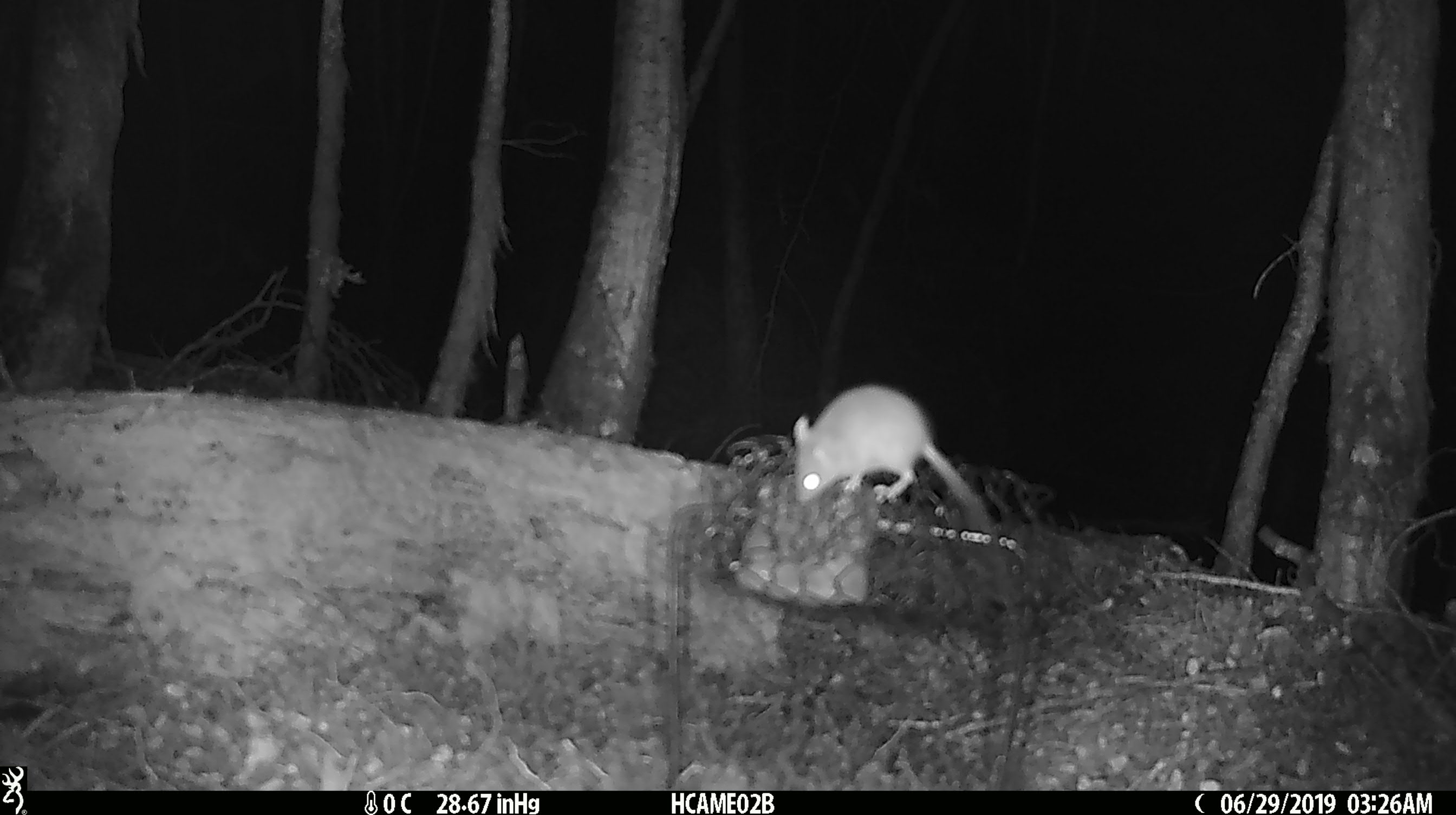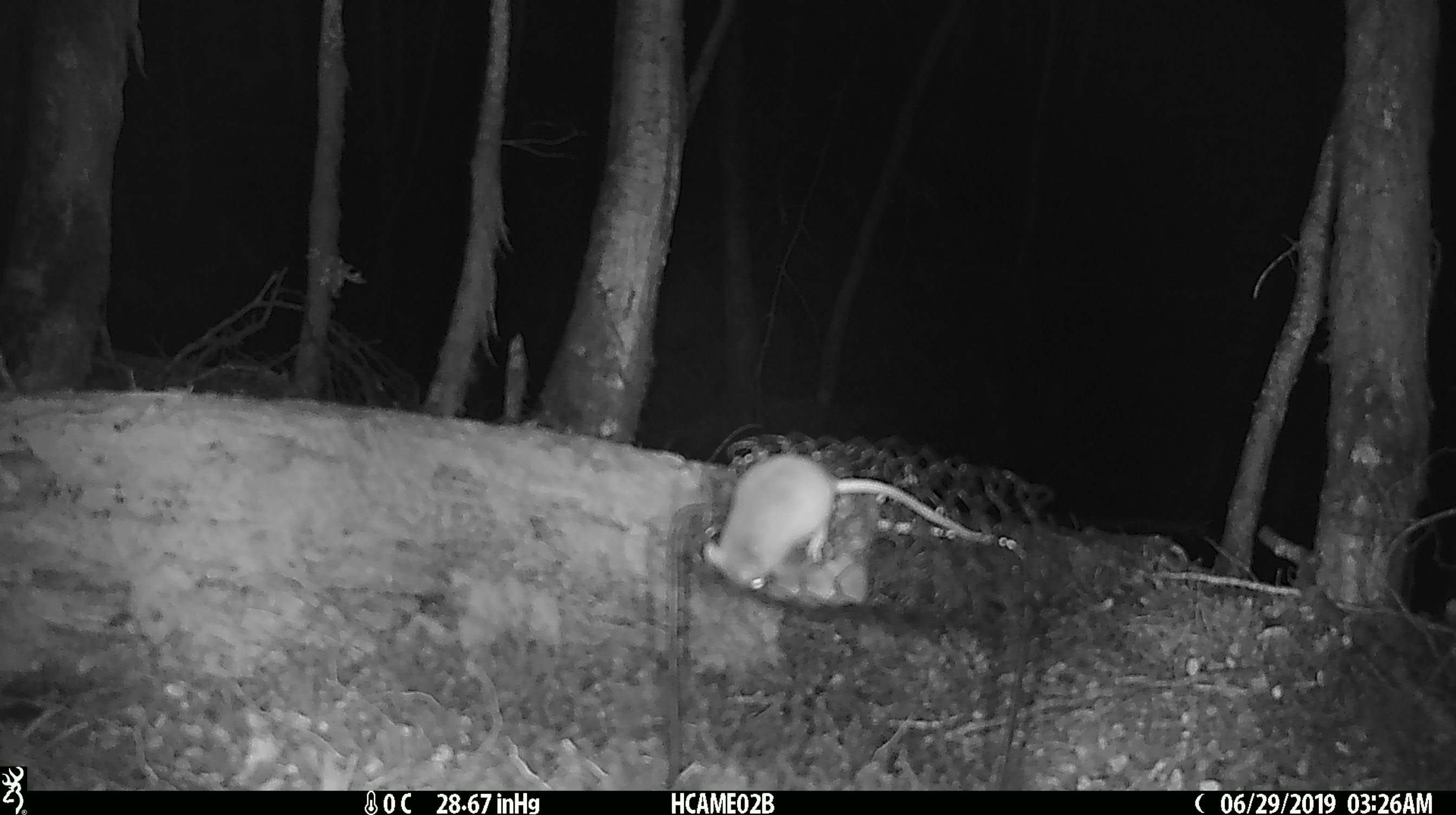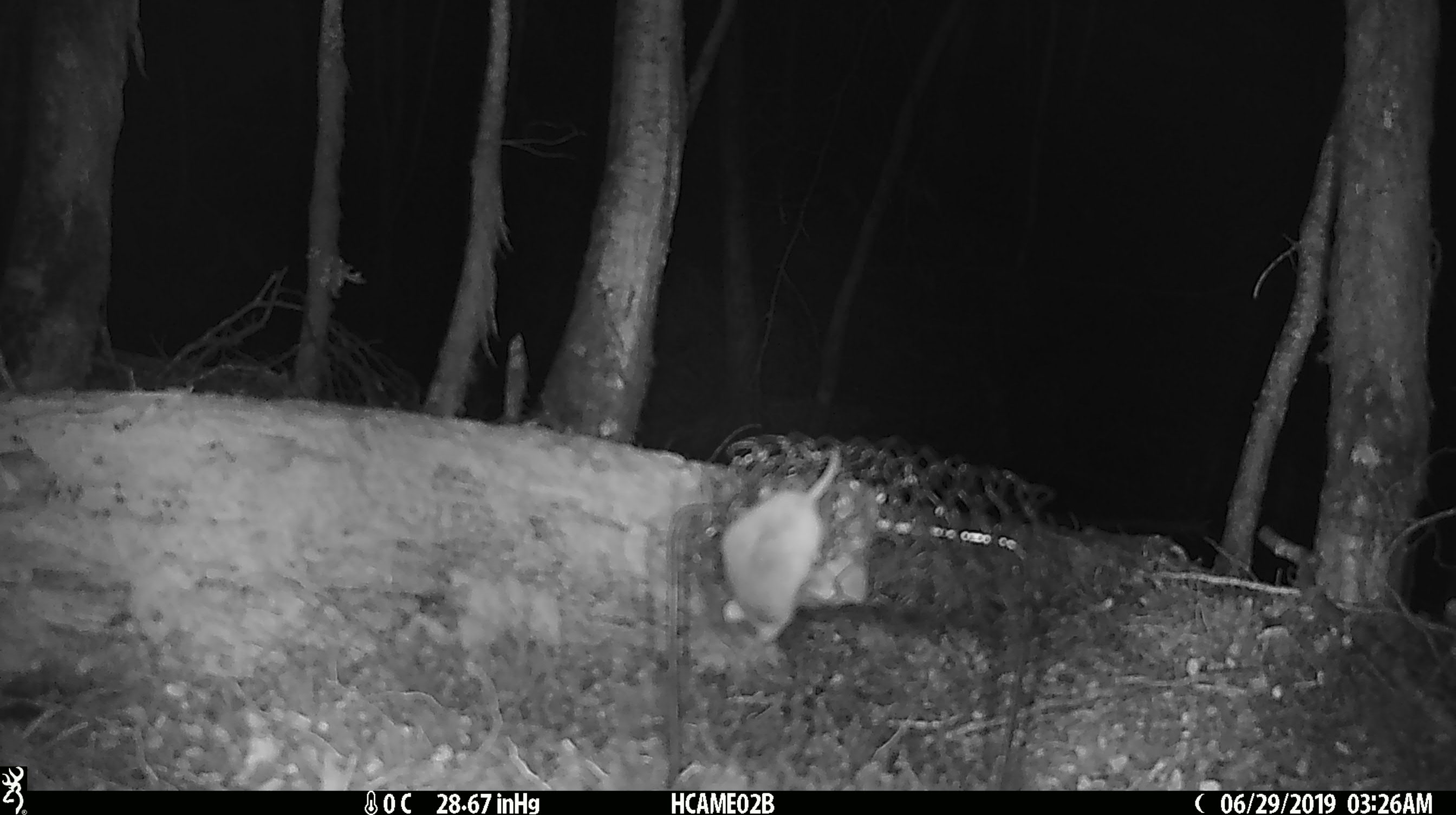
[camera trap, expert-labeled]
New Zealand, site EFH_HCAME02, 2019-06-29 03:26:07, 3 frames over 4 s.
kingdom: Animalia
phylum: Chordata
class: Mammalia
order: Rodentia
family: Muridae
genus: Mus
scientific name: Mus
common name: mouse